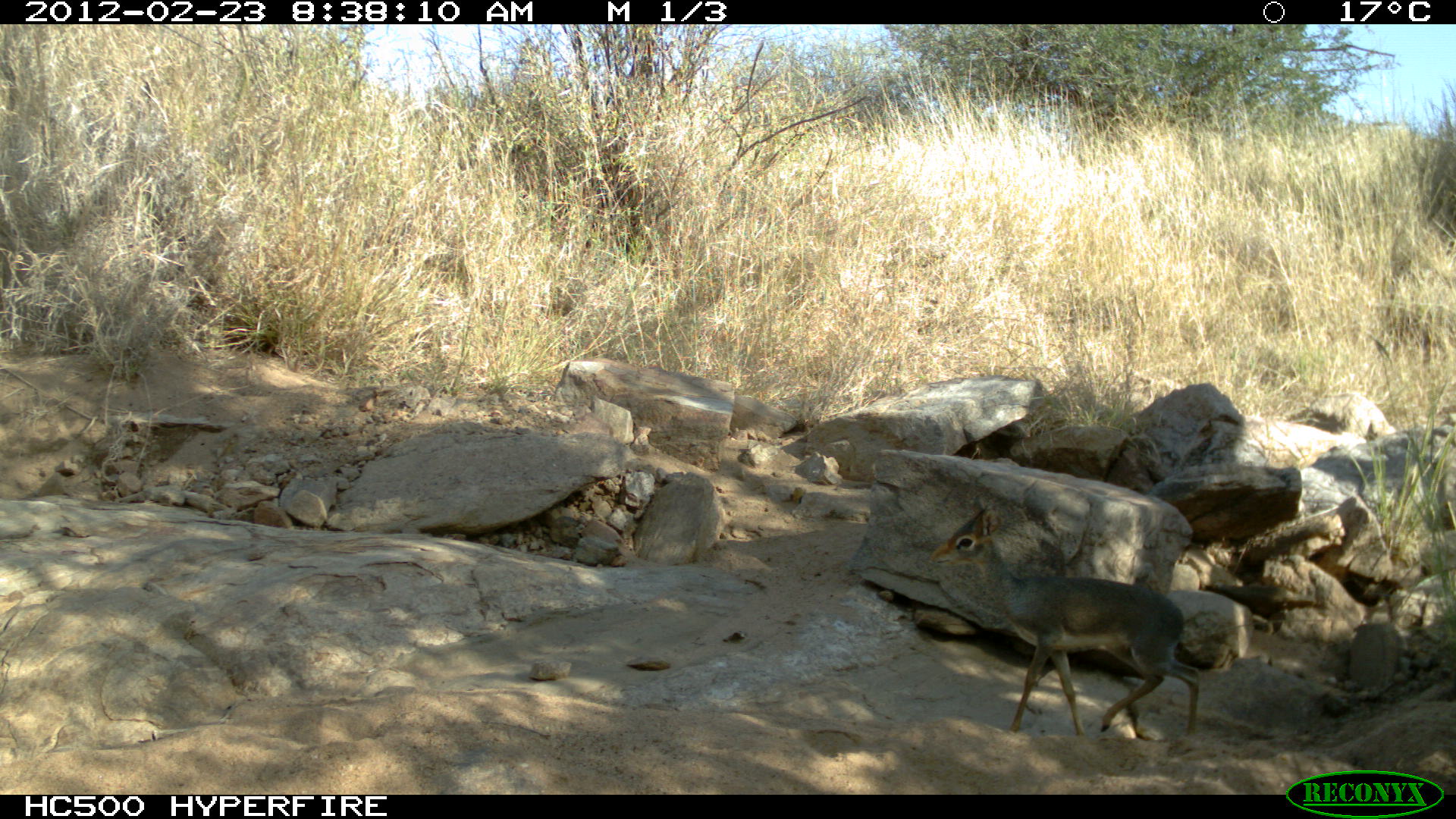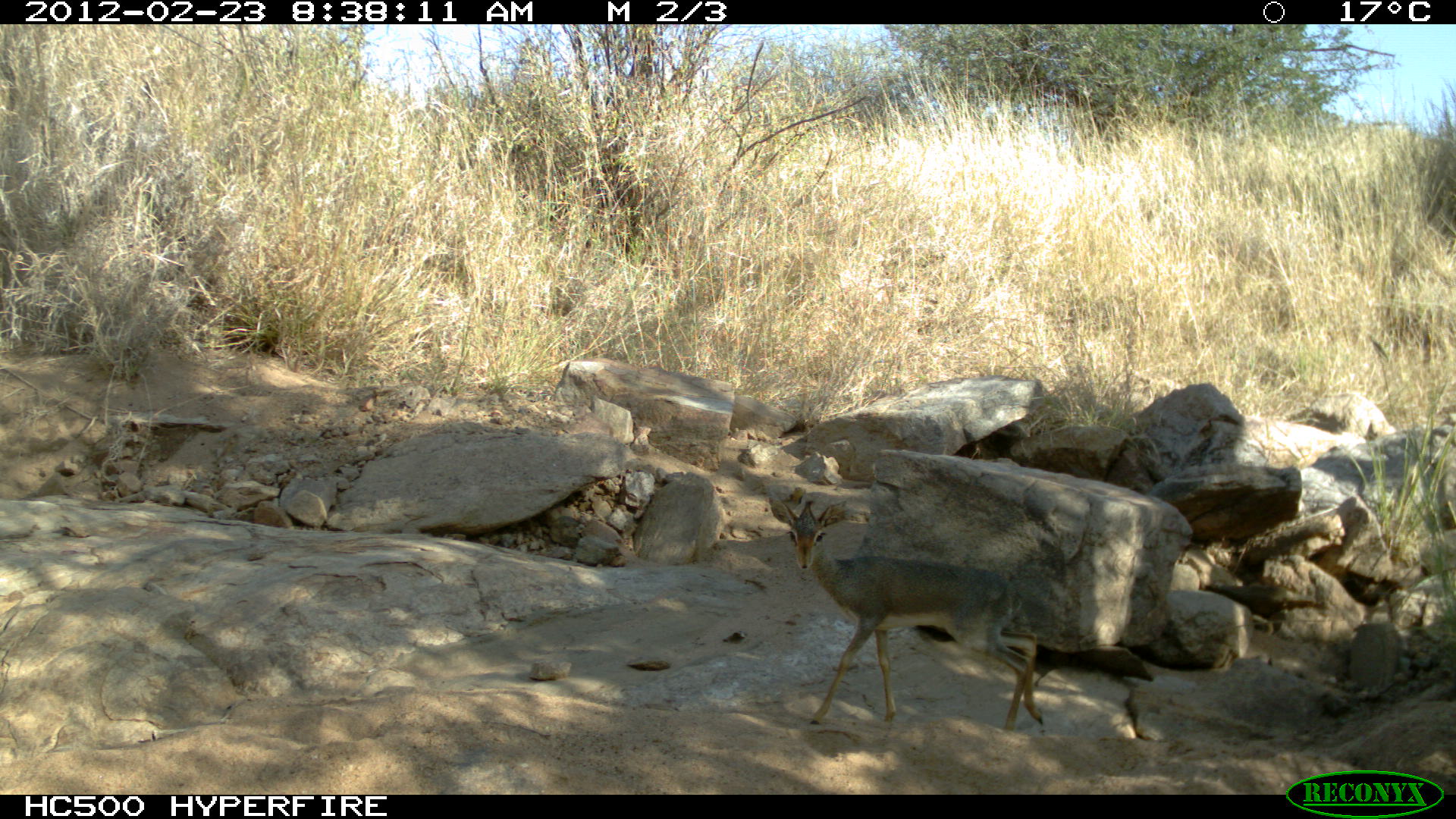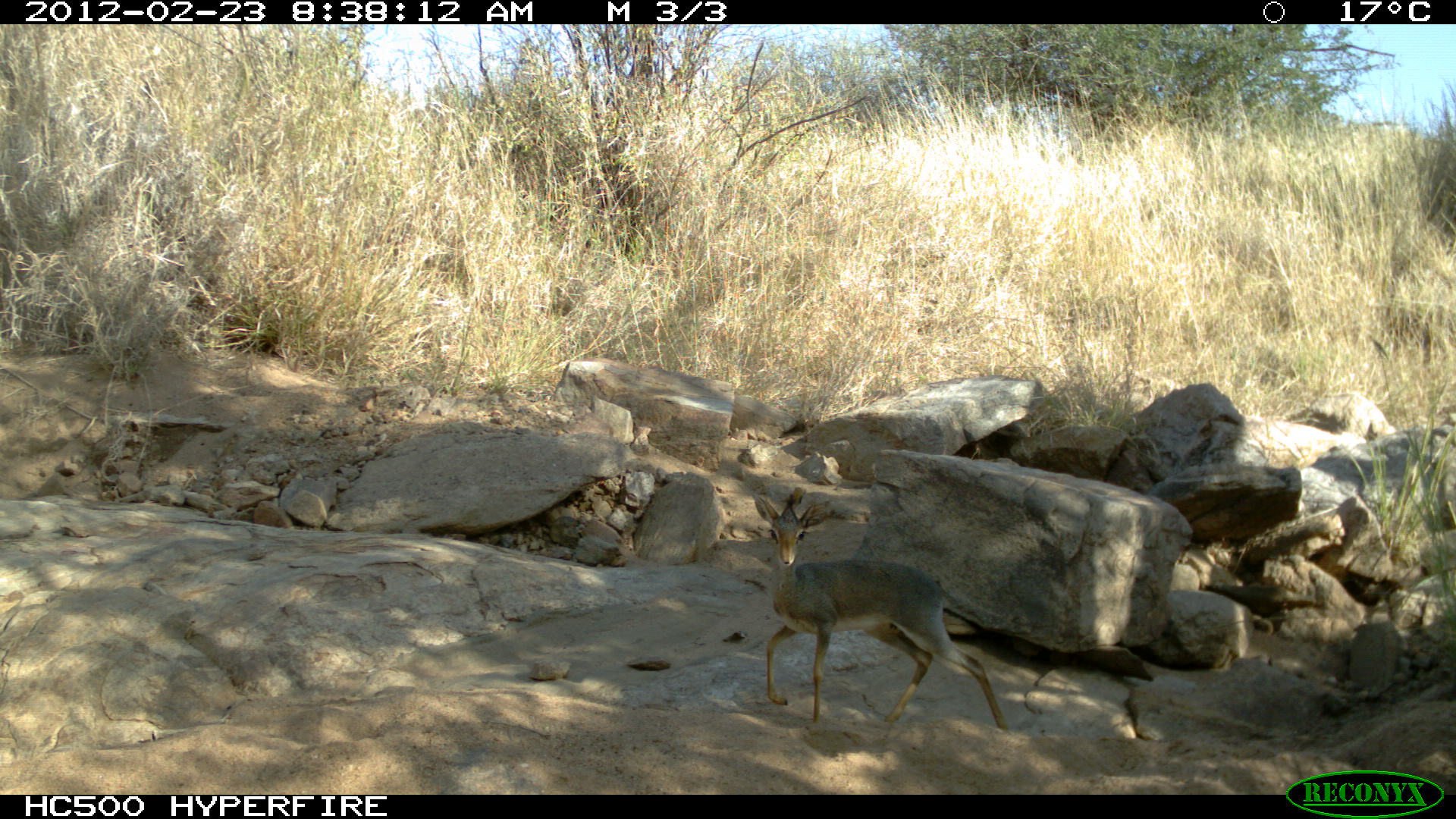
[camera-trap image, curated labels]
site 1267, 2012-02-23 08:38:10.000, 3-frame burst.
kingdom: Animalia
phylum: Chordata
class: Mammalia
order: Artiodactyla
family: Bovidae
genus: Madoqua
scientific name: Madoqua guentheri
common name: günther's dik-dik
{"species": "Madoqua guentheri (günther's dik-dik)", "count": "1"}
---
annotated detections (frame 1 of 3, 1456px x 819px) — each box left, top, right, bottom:
madoqua guentheri: 930, 494, 1201, 737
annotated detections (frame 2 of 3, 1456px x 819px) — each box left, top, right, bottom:
madoqua guentheri: 769, 497, 1044, 732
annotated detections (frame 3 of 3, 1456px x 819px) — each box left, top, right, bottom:
madoqua guentheri: 751, 490, 1015, 734